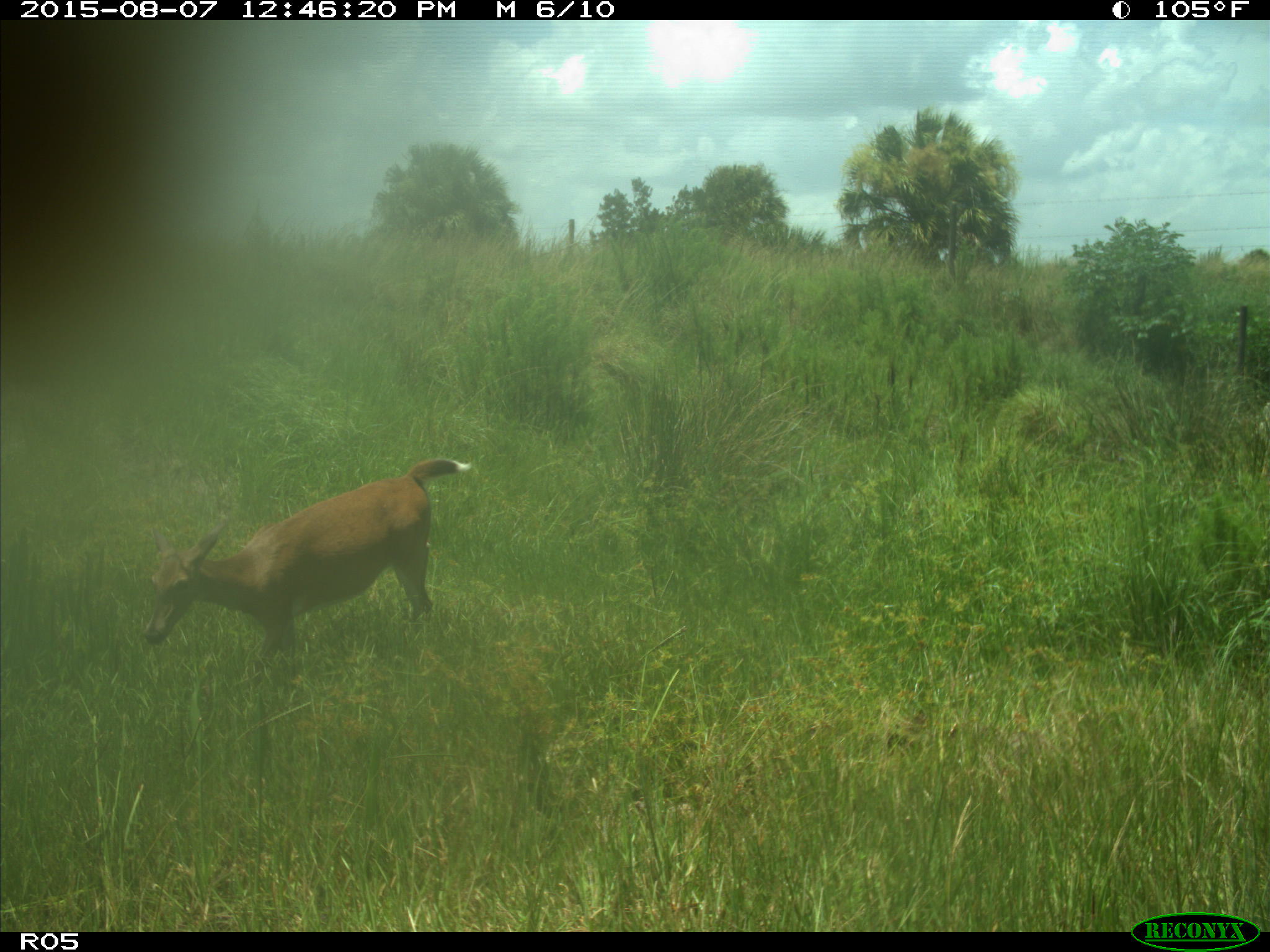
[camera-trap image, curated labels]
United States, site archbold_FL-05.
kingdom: Animalia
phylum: Chordata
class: Mammalia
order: Artiodactyla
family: Cervidae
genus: Odocoileus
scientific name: Odocoileus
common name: deer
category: unidentified deer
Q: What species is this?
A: Unidentified deer (deer) (Odocoileus).